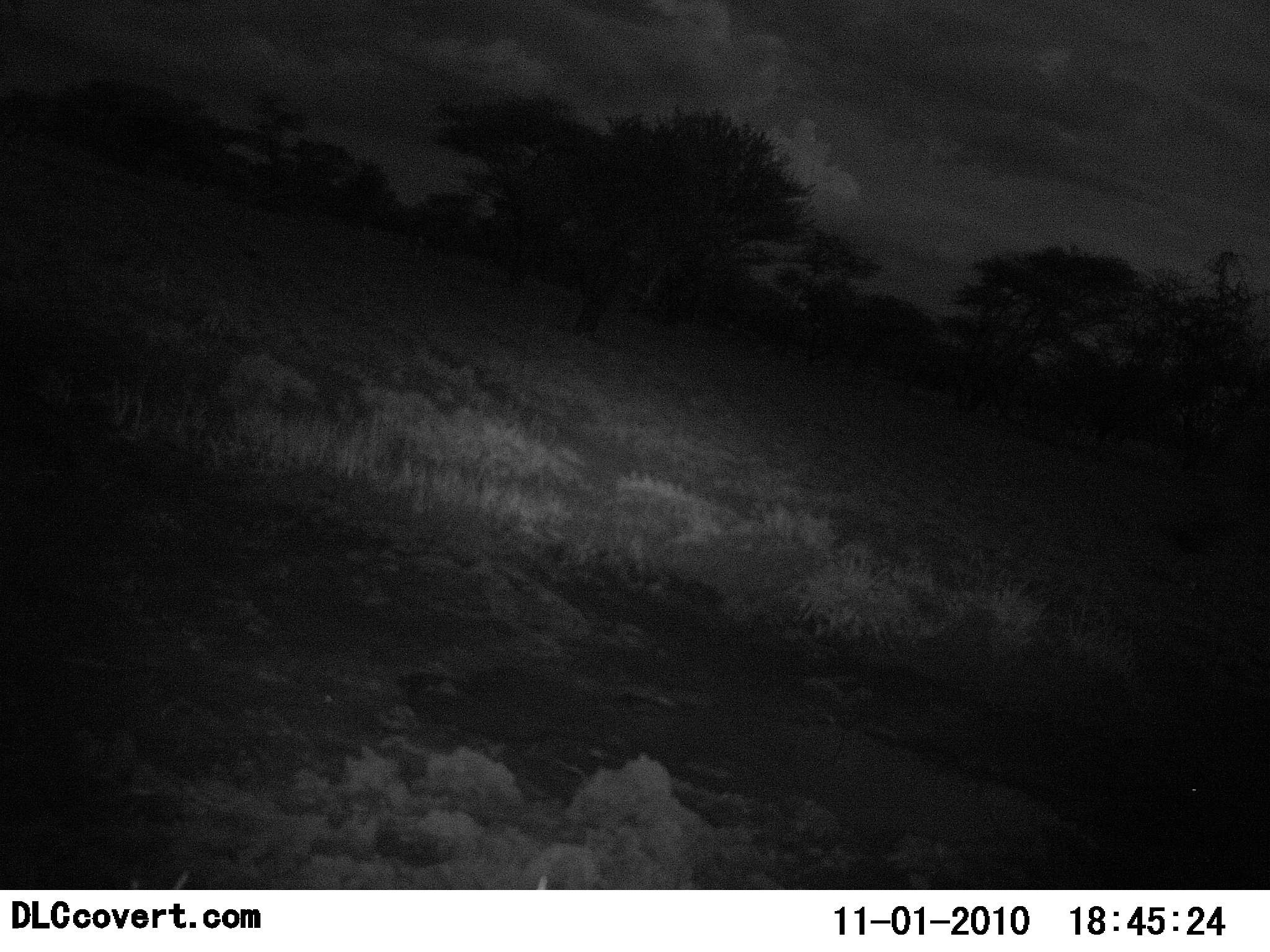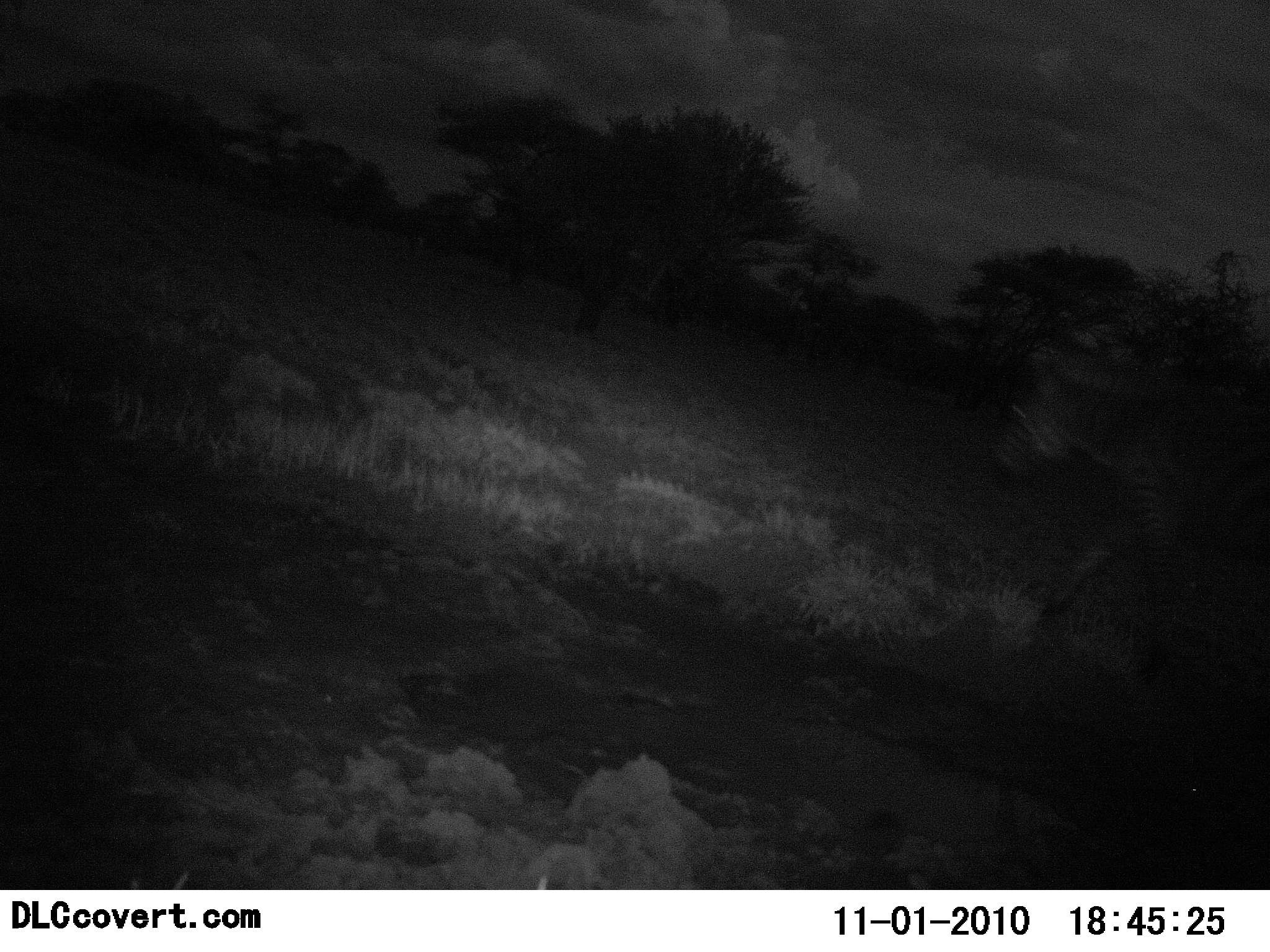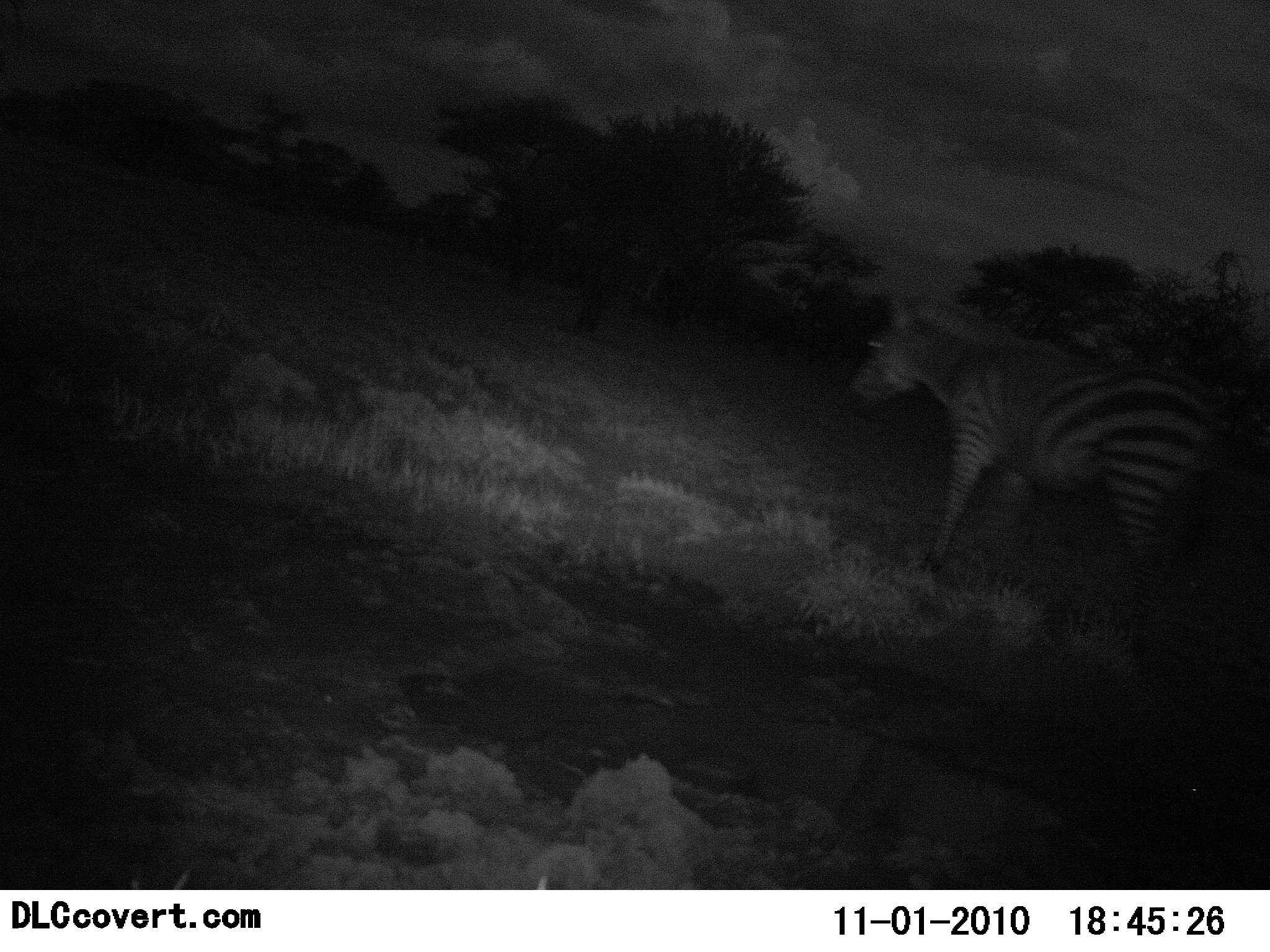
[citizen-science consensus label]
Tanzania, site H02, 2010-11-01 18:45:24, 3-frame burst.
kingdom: Animalia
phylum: Chordata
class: Mammalia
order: Perissodactyla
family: Equidae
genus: Equus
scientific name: Equus quagga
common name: plains zebra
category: zebra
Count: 1.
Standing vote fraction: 0%.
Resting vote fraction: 0%.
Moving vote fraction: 100%.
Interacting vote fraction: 0%.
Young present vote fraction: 0%.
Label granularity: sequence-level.